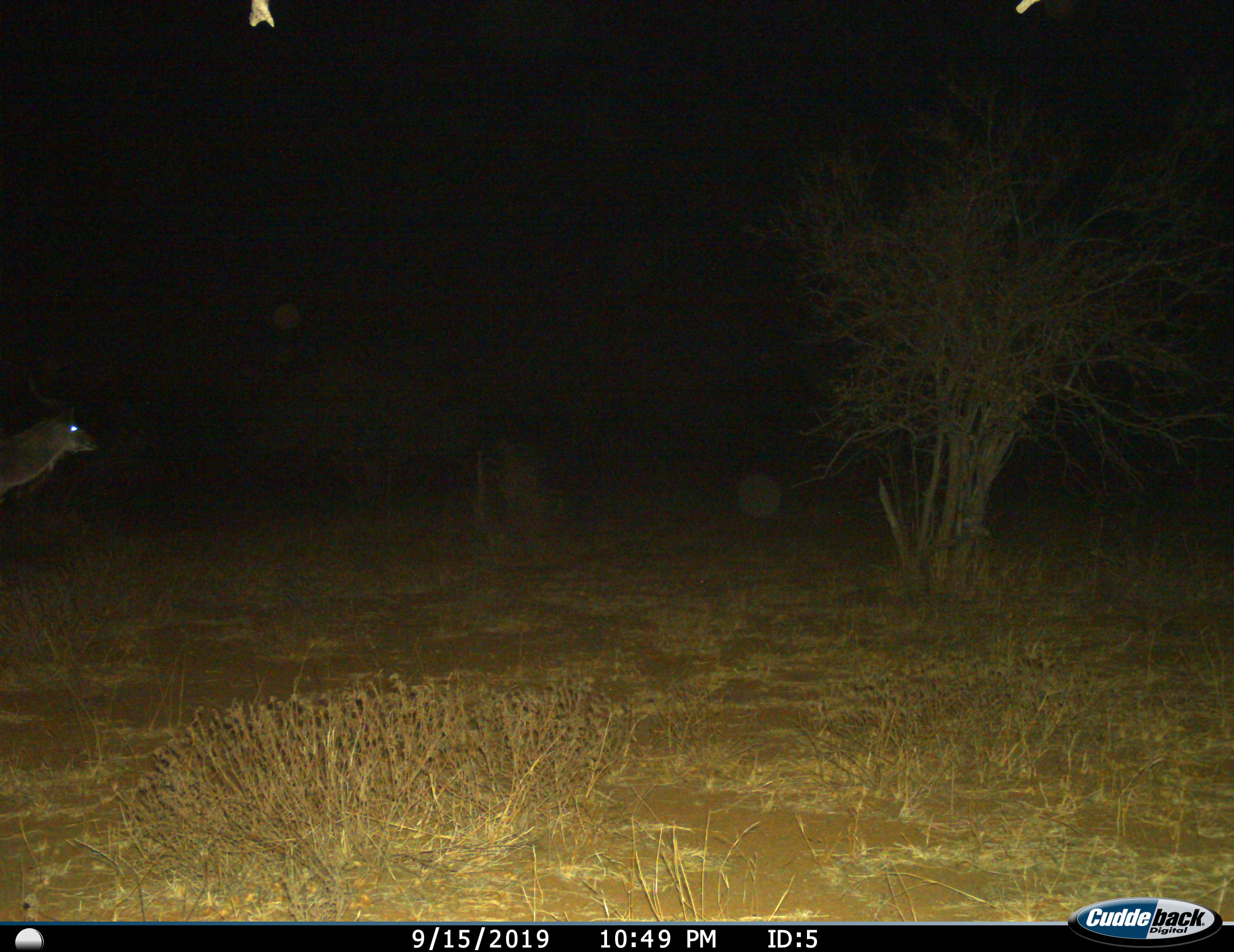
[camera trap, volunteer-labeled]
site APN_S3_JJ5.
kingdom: Animalia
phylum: Chordata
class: Mammalia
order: Artiodactyla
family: Bovidae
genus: Tragelaphus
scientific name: Tragelaphus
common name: kudu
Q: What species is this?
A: Kudu (Tragelaphus).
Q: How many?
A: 1.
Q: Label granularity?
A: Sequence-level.